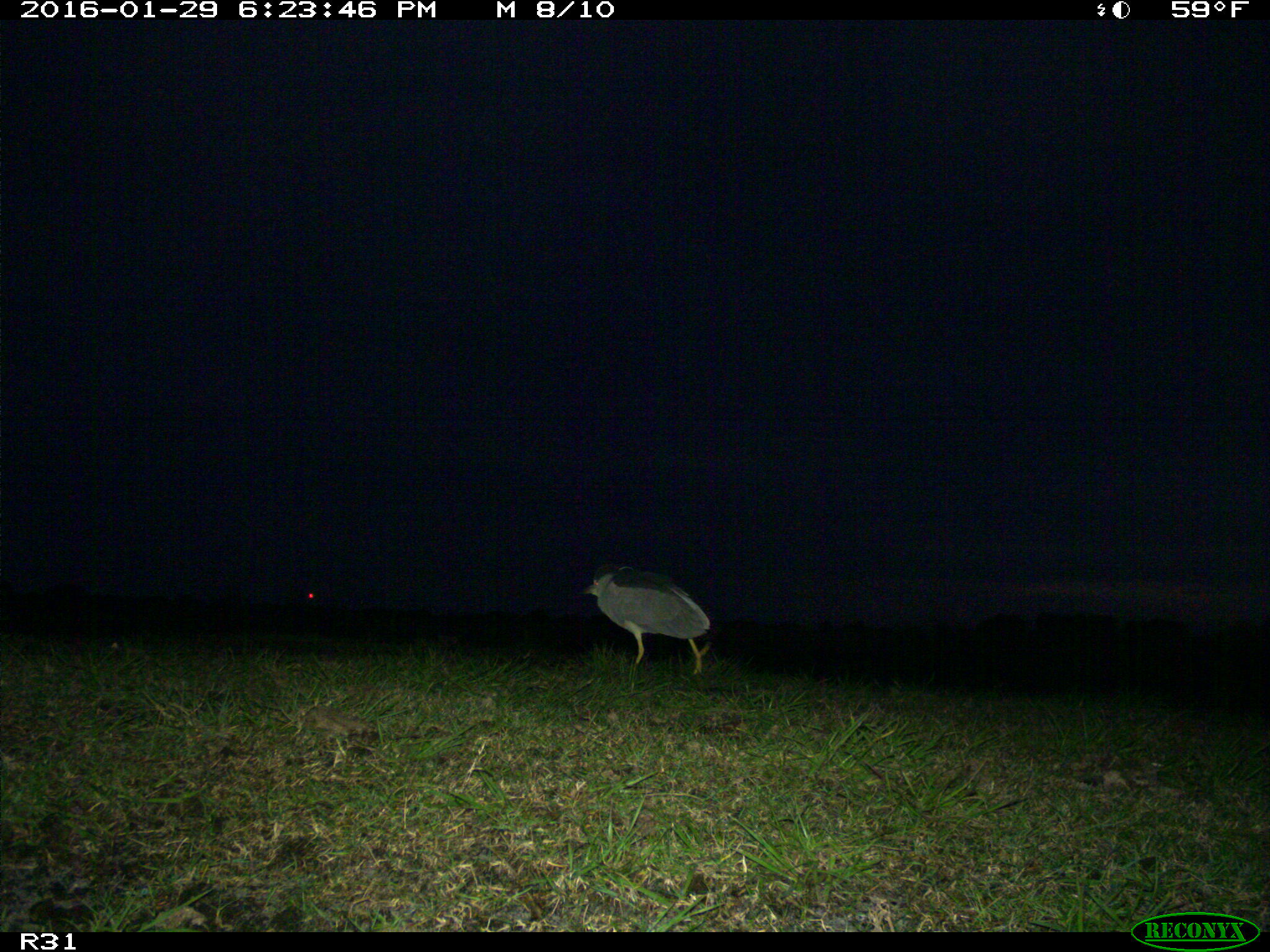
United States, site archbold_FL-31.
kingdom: Animalia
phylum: Chordata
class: Aves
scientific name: Aves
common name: birds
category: unidentified bird